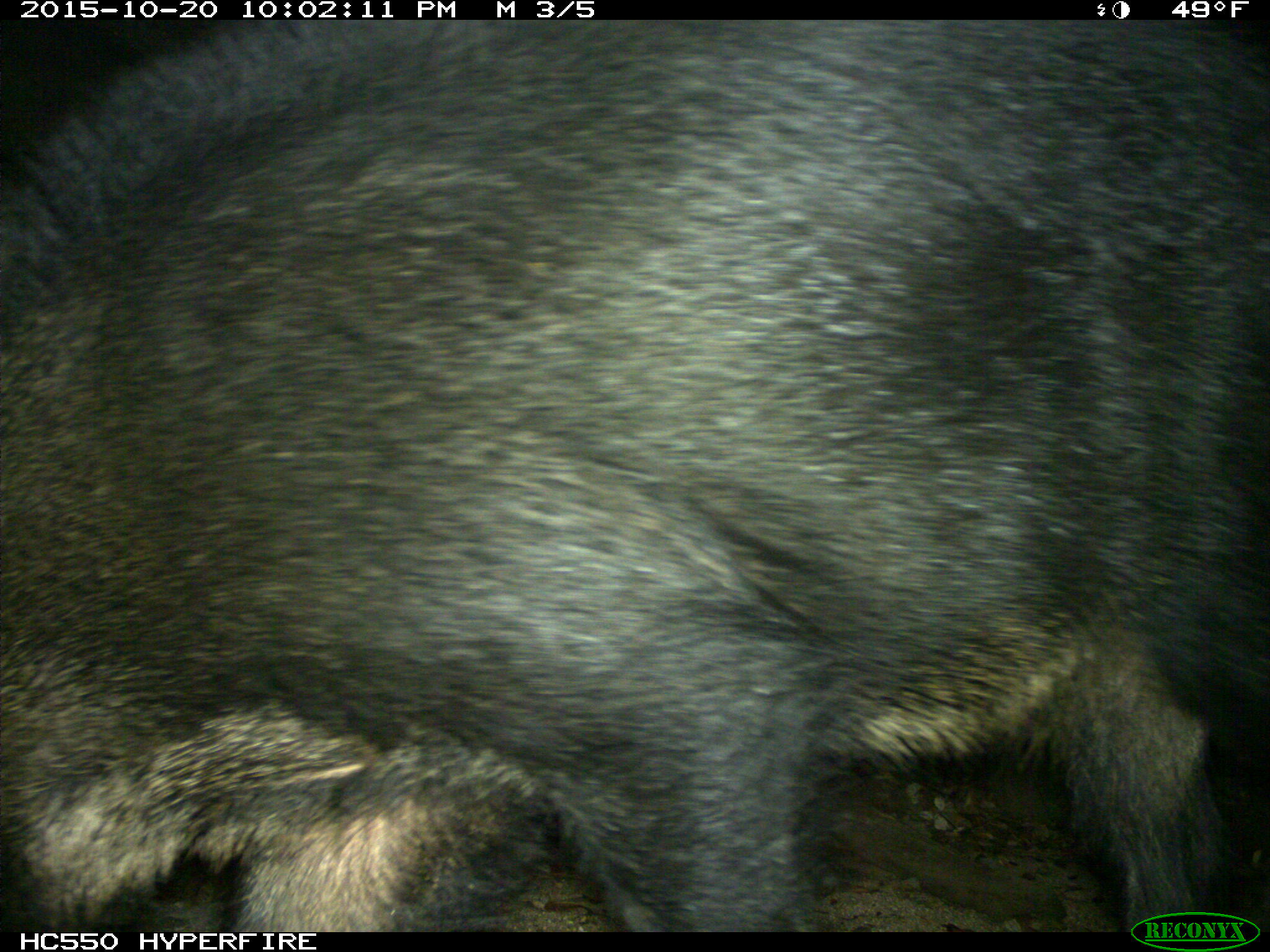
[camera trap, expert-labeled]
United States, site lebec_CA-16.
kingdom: Animalia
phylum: Chordata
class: Mammalia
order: Artiodactyla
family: Suidae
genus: Sus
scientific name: Sus scrofa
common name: wild boar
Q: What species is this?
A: Sus scrofa (wild boar).